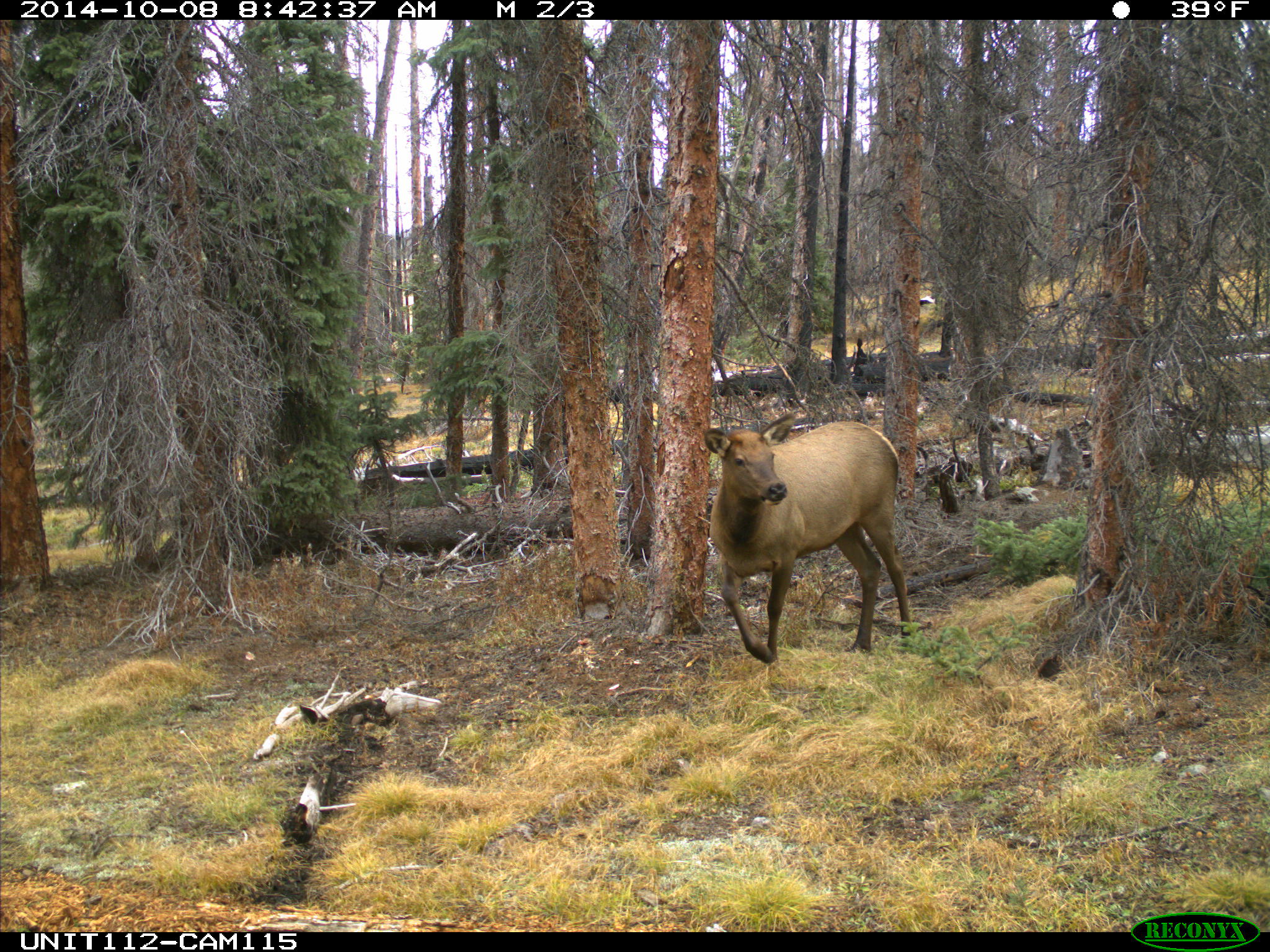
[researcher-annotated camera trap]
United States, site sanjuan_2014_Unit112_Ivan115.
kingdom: Animalia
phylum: Chordata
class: Mammalia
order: Artiodactyla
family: Cervidae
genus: Cervus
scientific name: Cervus elaphus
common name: red deer